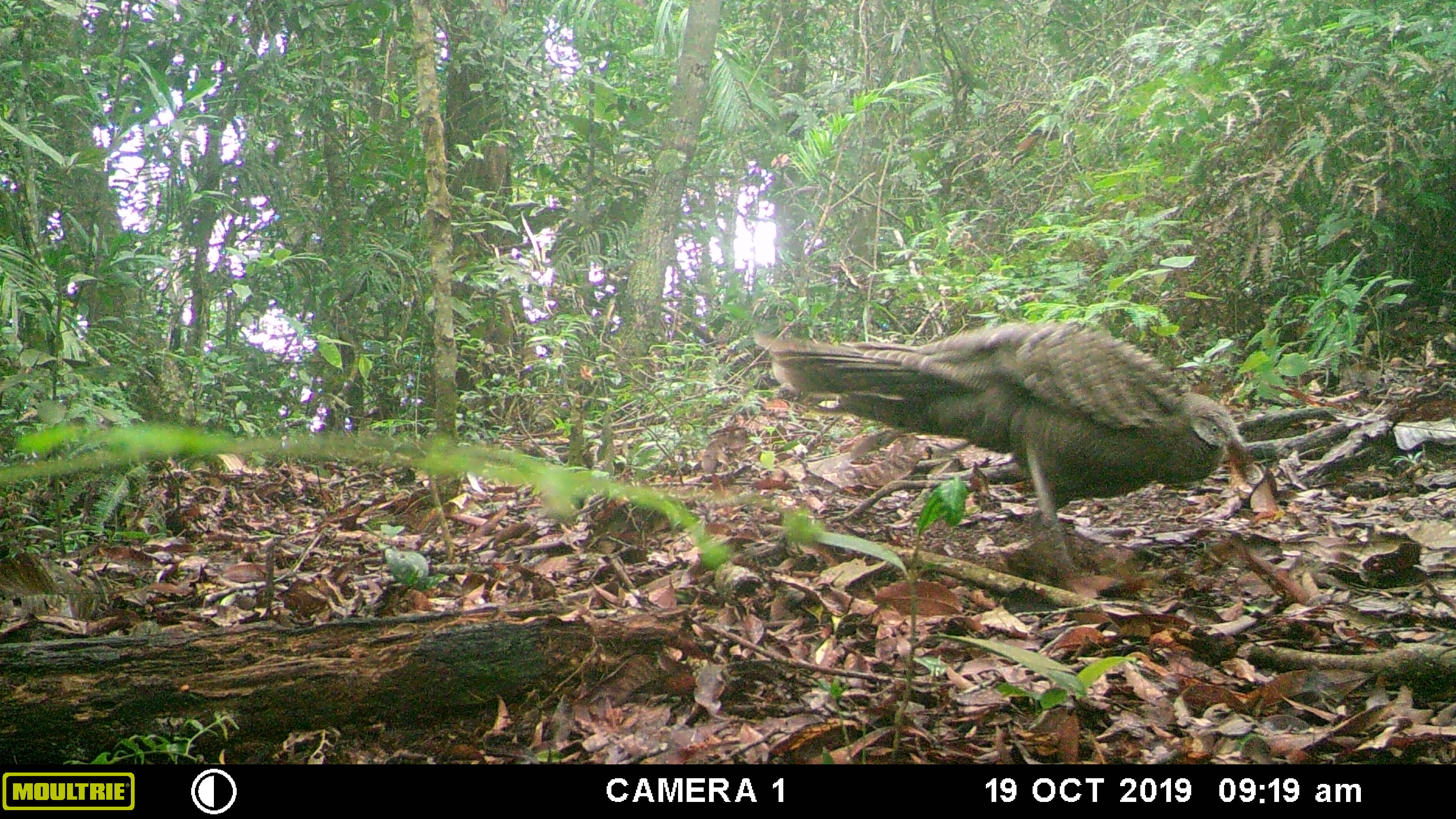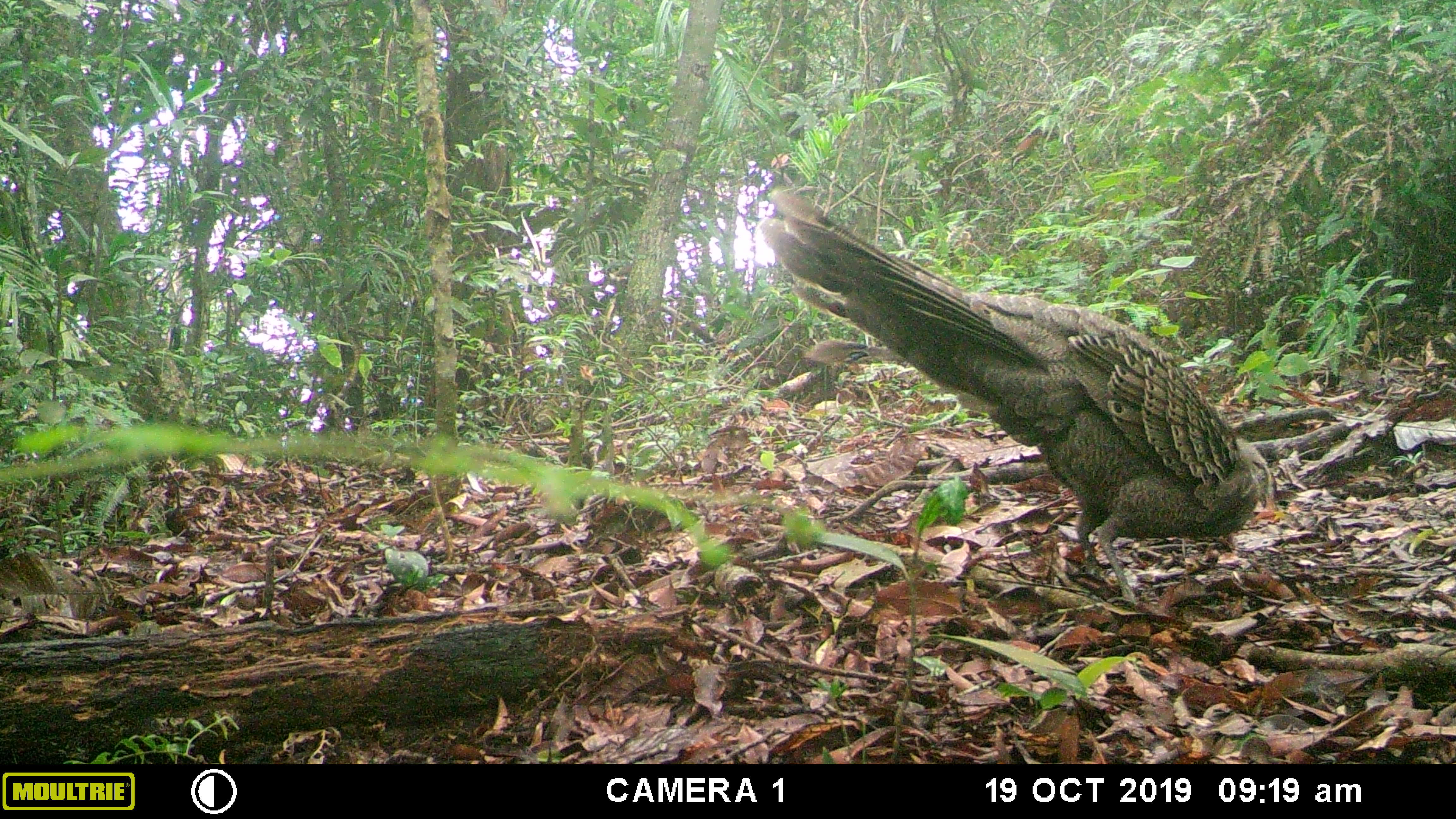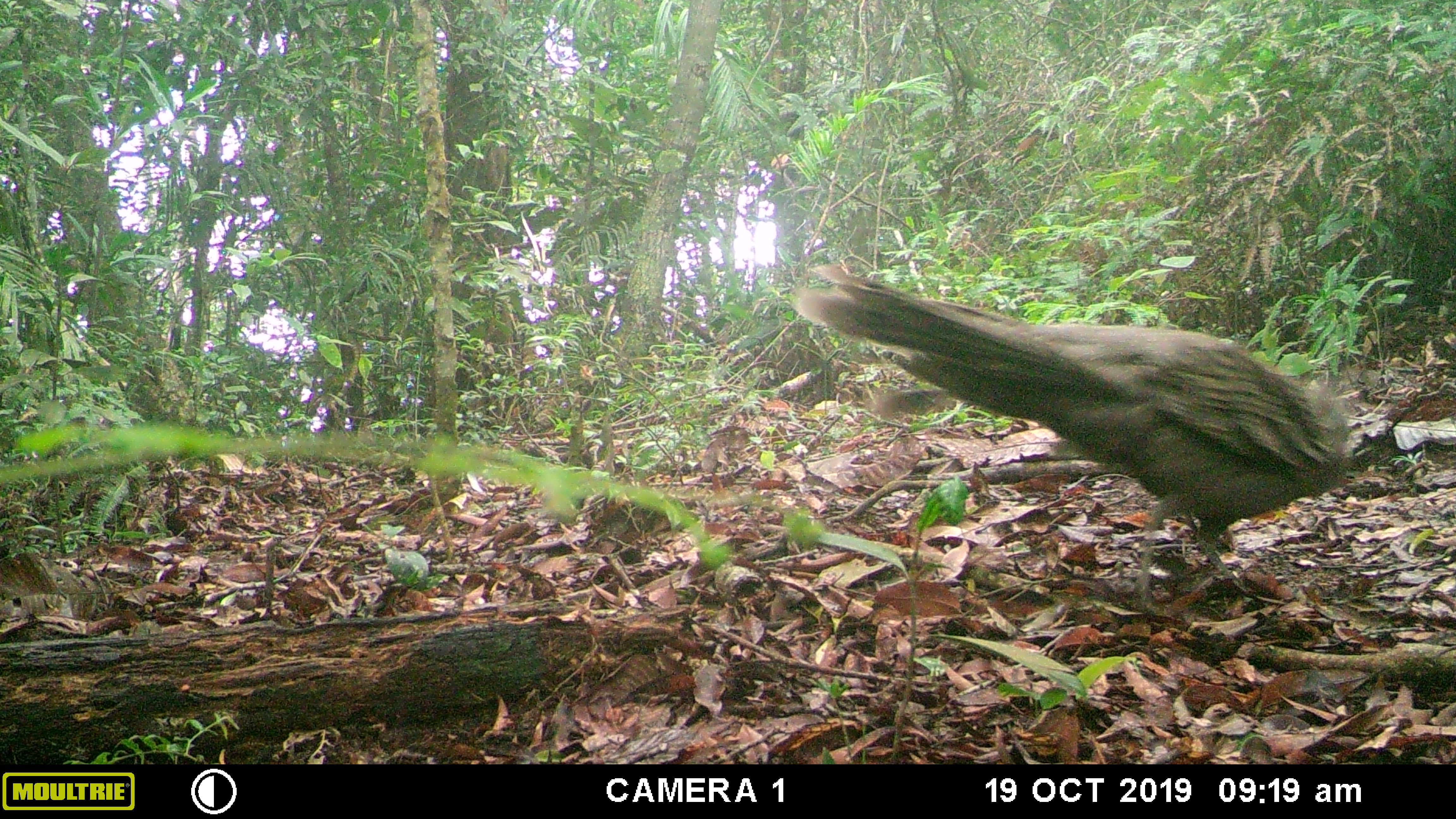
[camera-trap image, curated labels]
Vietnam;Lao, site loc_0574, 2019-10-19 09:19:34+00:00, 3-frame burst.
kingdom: Animalia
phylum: Chordata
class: Aves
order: Galliformes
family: Phasianidae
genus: Polyplectron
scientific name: Polyplectron bicalcaratum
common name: gray peacock-pheasant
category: grey peacock pheasant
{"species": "grey peacock pheasant (gray peacock-pheasant) (Polyplectron bicalcaratum)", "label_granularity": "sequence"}